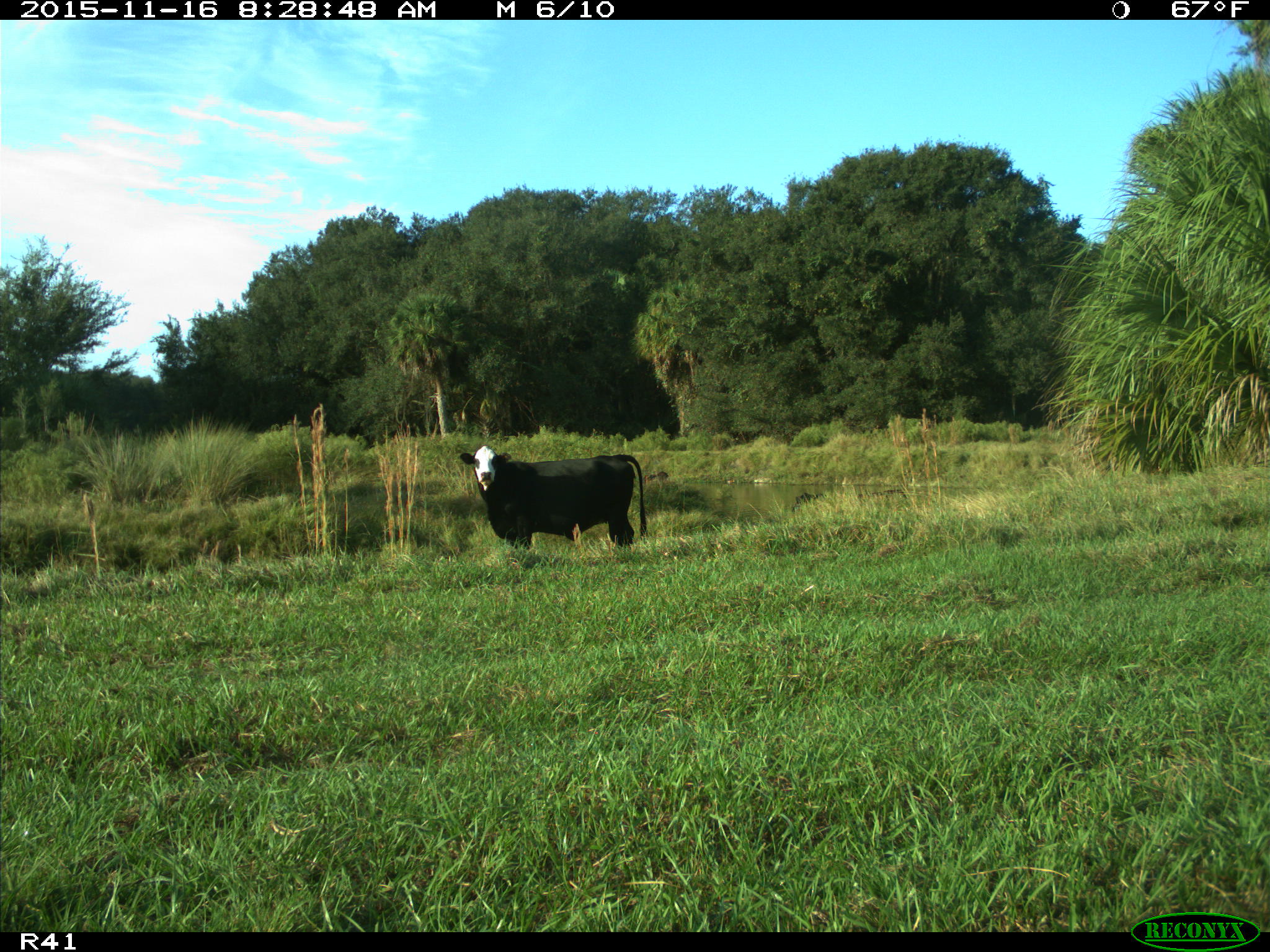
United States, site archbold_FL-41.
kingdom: Animalia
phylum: Chordata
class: Mammalia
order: Artiodactyla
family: Bovidae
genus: Bos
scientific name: Bos taurus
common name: domestic cow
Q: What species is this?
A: Bos taurus (domestic cow).